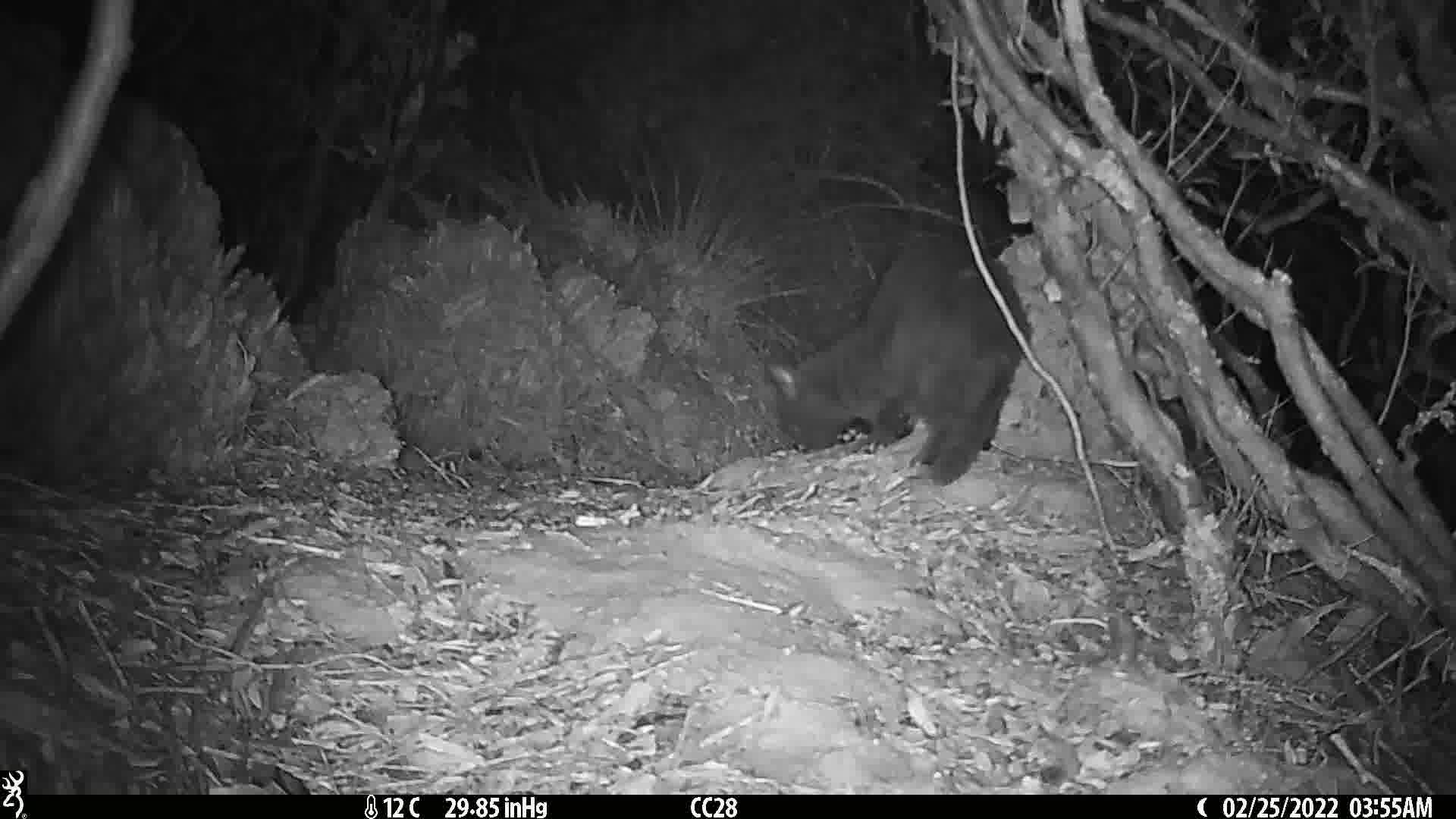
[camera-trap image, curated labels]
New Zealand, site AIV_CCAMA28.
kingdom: Animalia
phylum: Chordata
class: Mammalia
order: Carnivora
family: Felidae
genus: Felis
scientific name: Felis catus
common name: domestic cat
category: cat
Cat (domestic cat) (Felis catus).